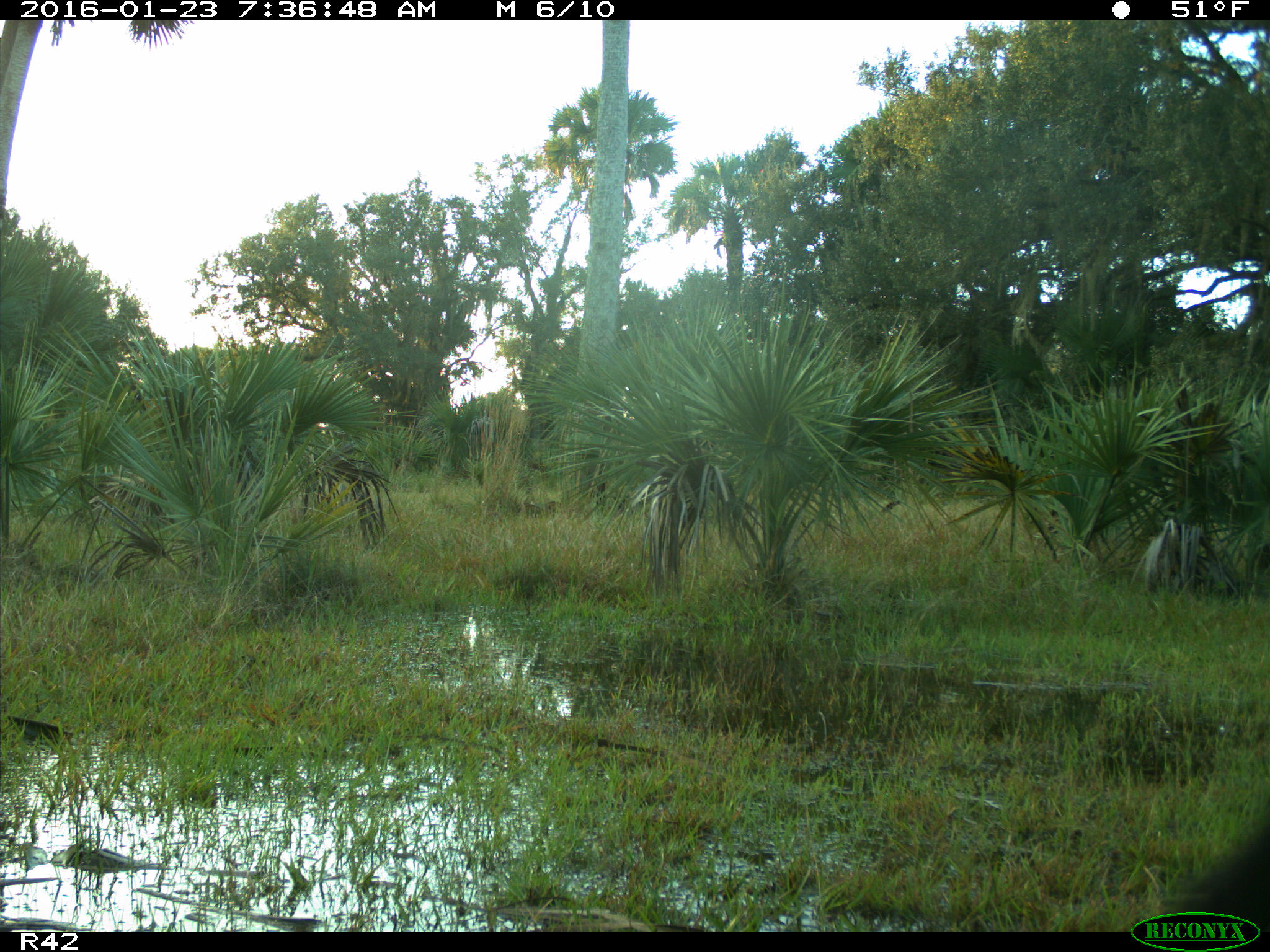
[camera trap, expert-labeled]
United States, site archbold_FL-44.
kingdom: Animalia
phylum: Chordata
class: Mammalia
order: Artiodactyla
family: Bovidae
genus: Bos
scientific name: Bos taurus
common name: domestic cow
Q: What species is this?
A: Bos taurus (domestic cow).